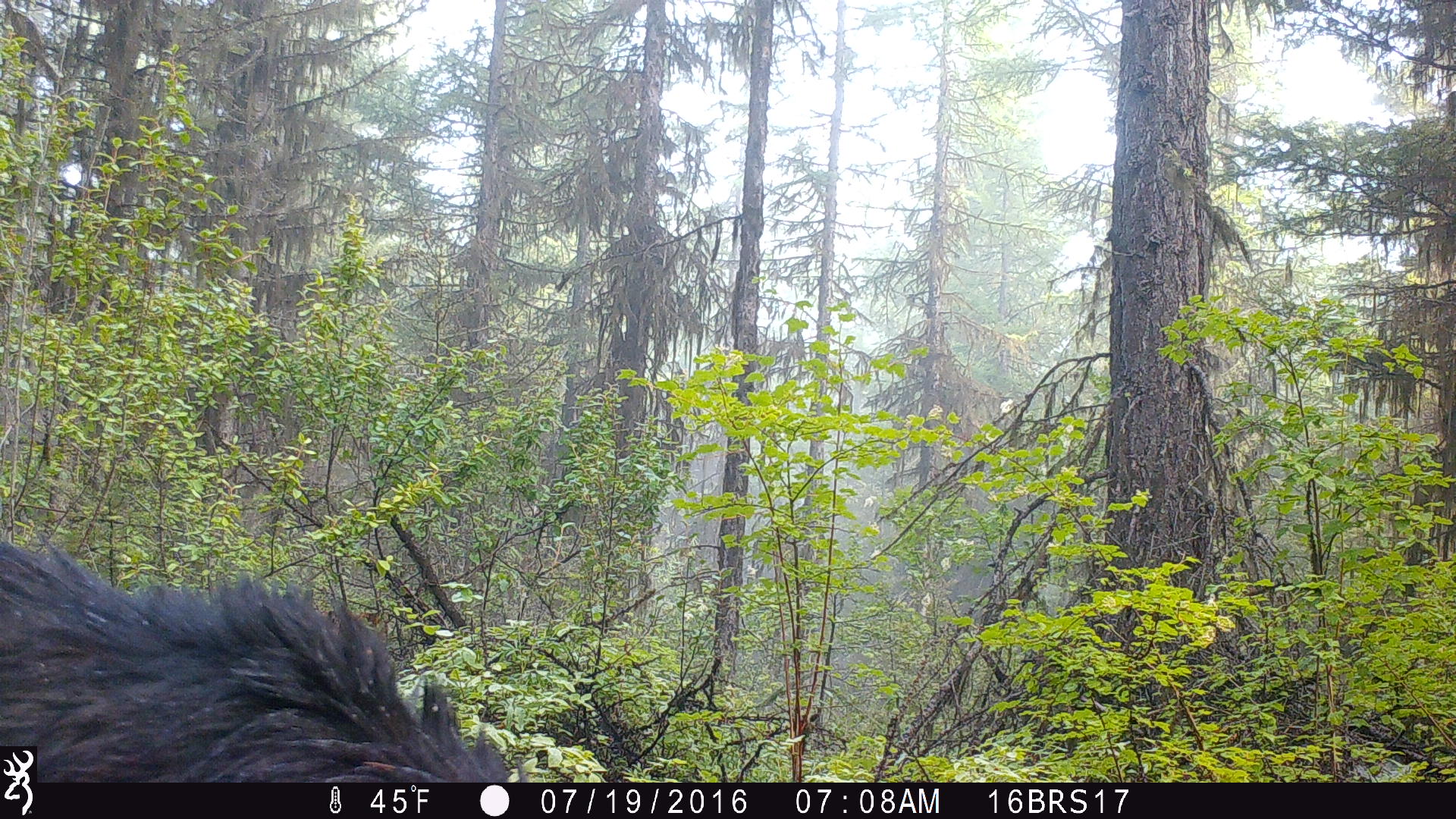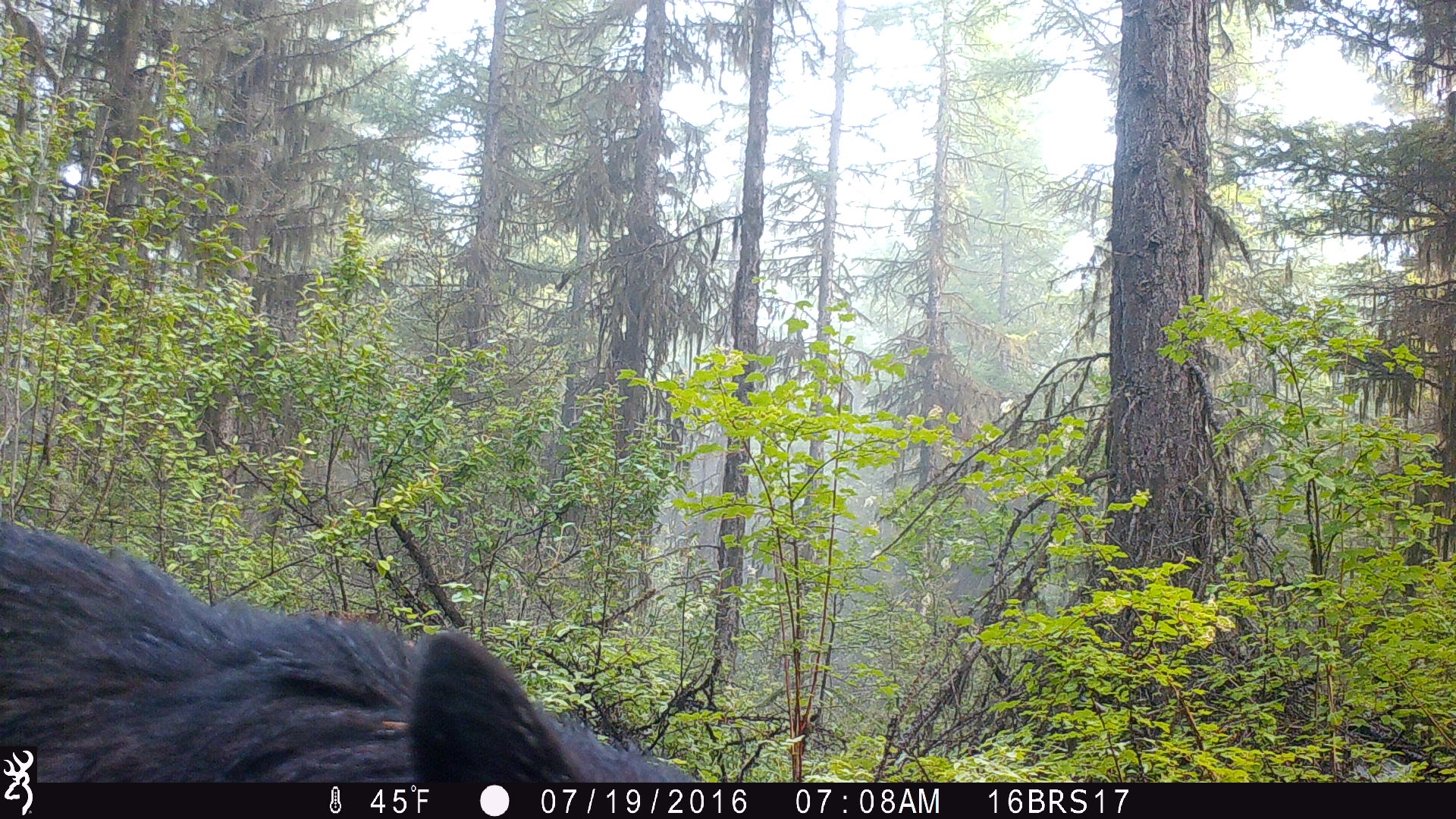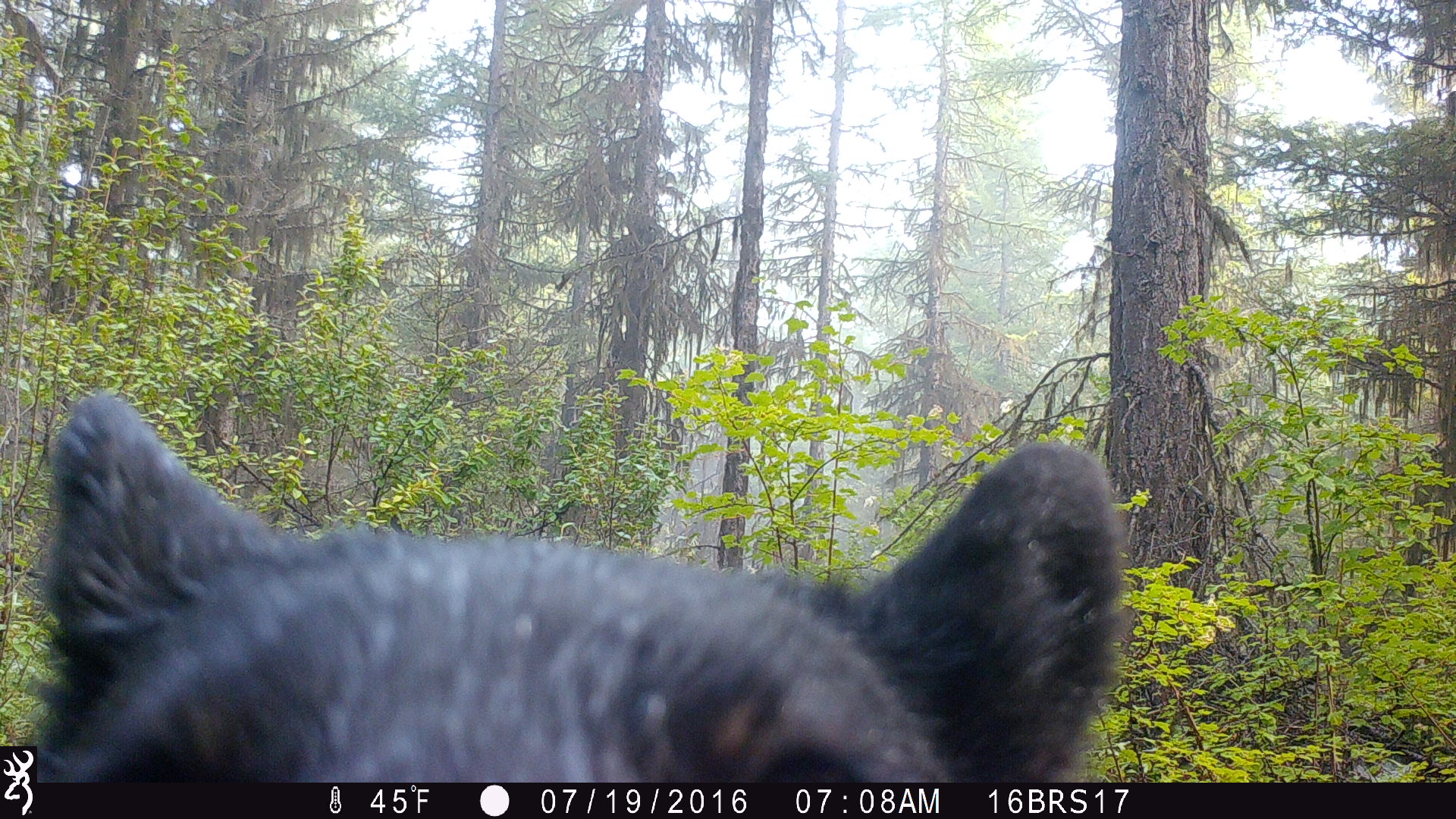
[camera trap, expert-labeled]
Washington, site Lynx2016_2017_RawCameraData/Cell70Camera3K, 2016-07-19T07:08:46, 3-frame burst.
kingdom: Animalia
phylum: Chordata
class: Mammalia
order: Carnivora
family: Ursidae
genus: Ursus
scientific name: Ursus americanus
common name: american black bear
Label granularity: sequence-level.